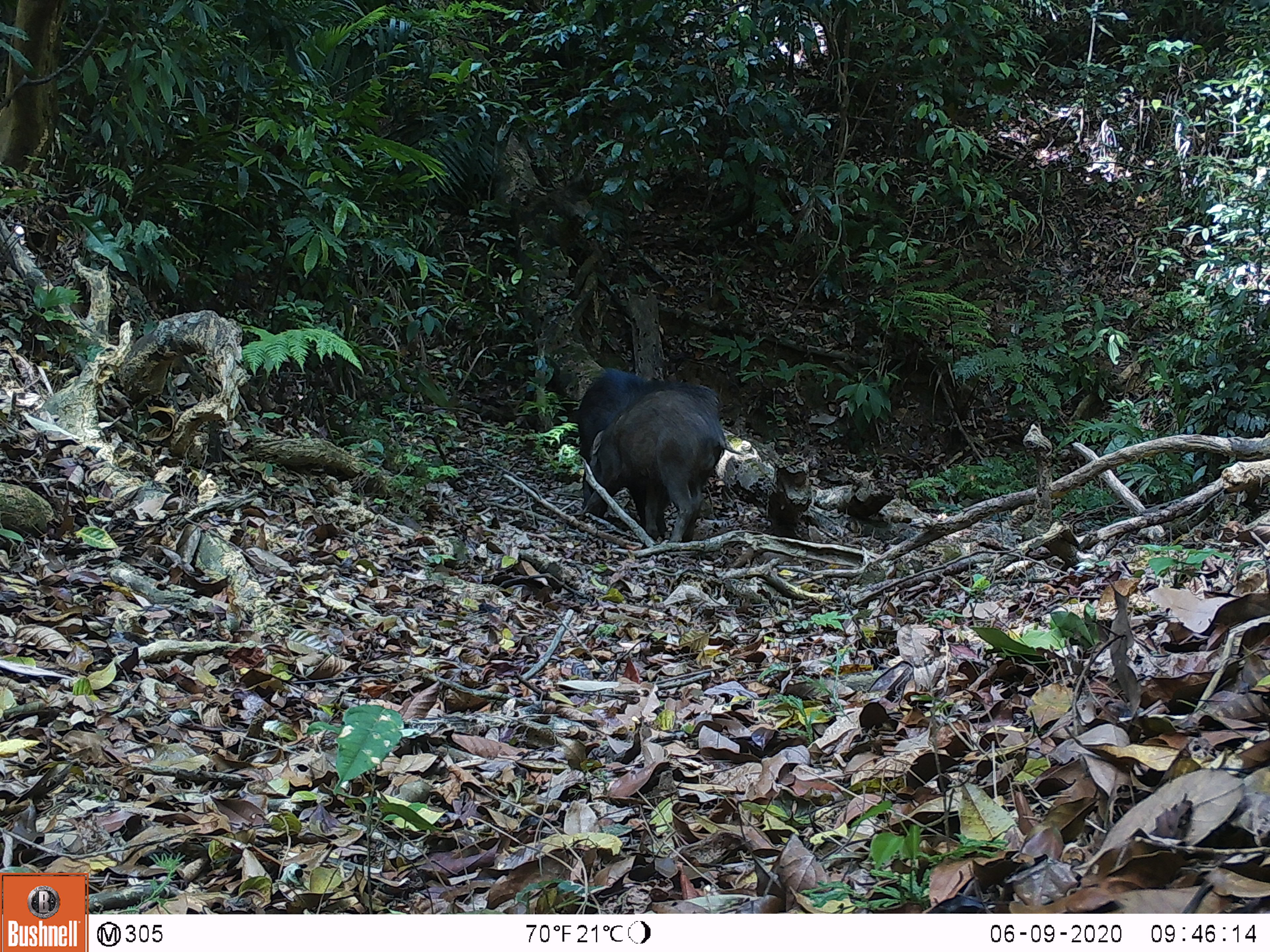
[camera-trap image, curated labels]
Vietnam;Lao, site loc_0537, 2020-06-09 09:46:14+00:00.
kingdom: Animalia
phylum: Chordata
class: Mammalia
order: Artiodactyla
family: Suidae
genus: Sus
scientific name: Sus scrofa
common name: eurasian wild pig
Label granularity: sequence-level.